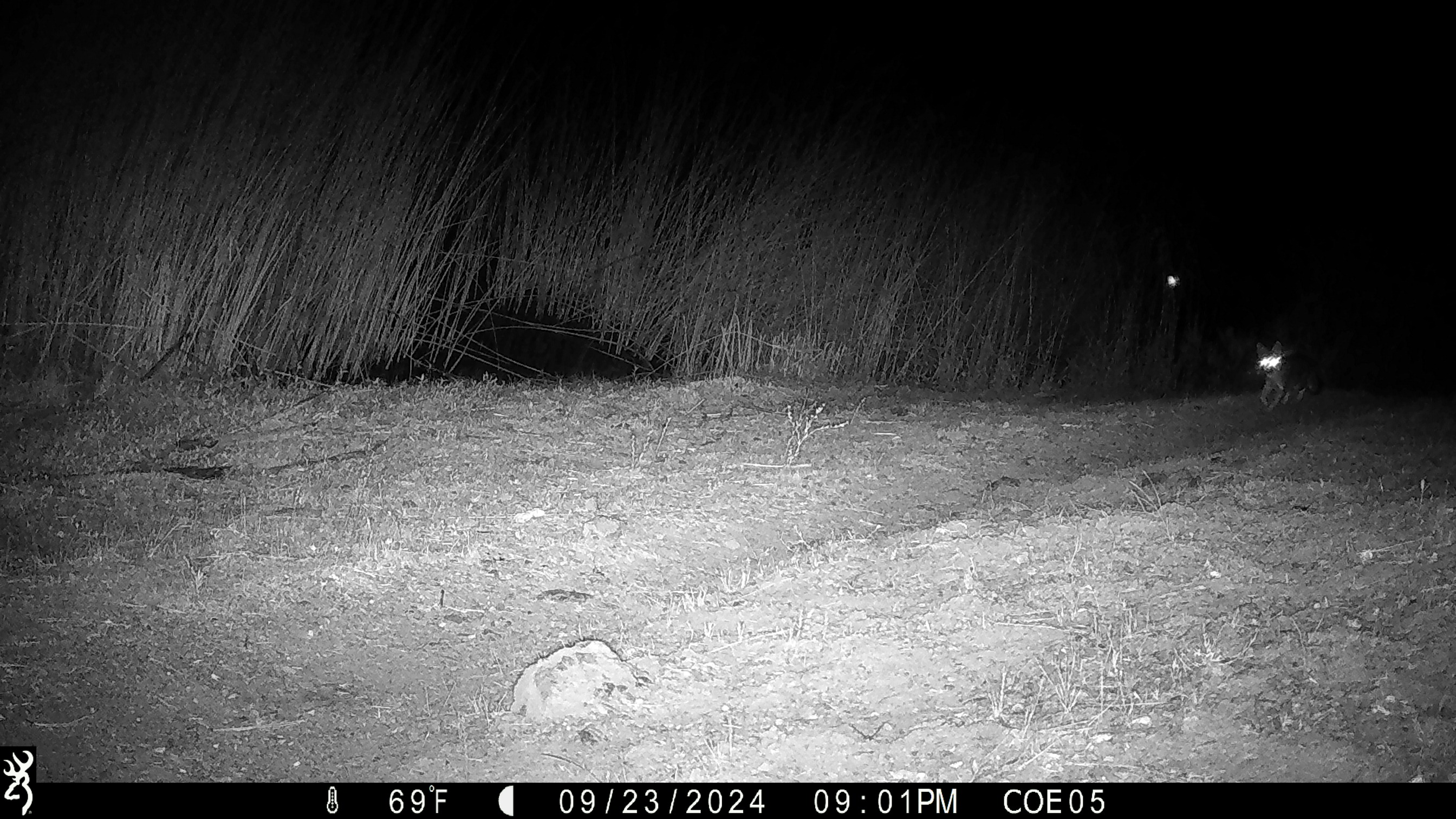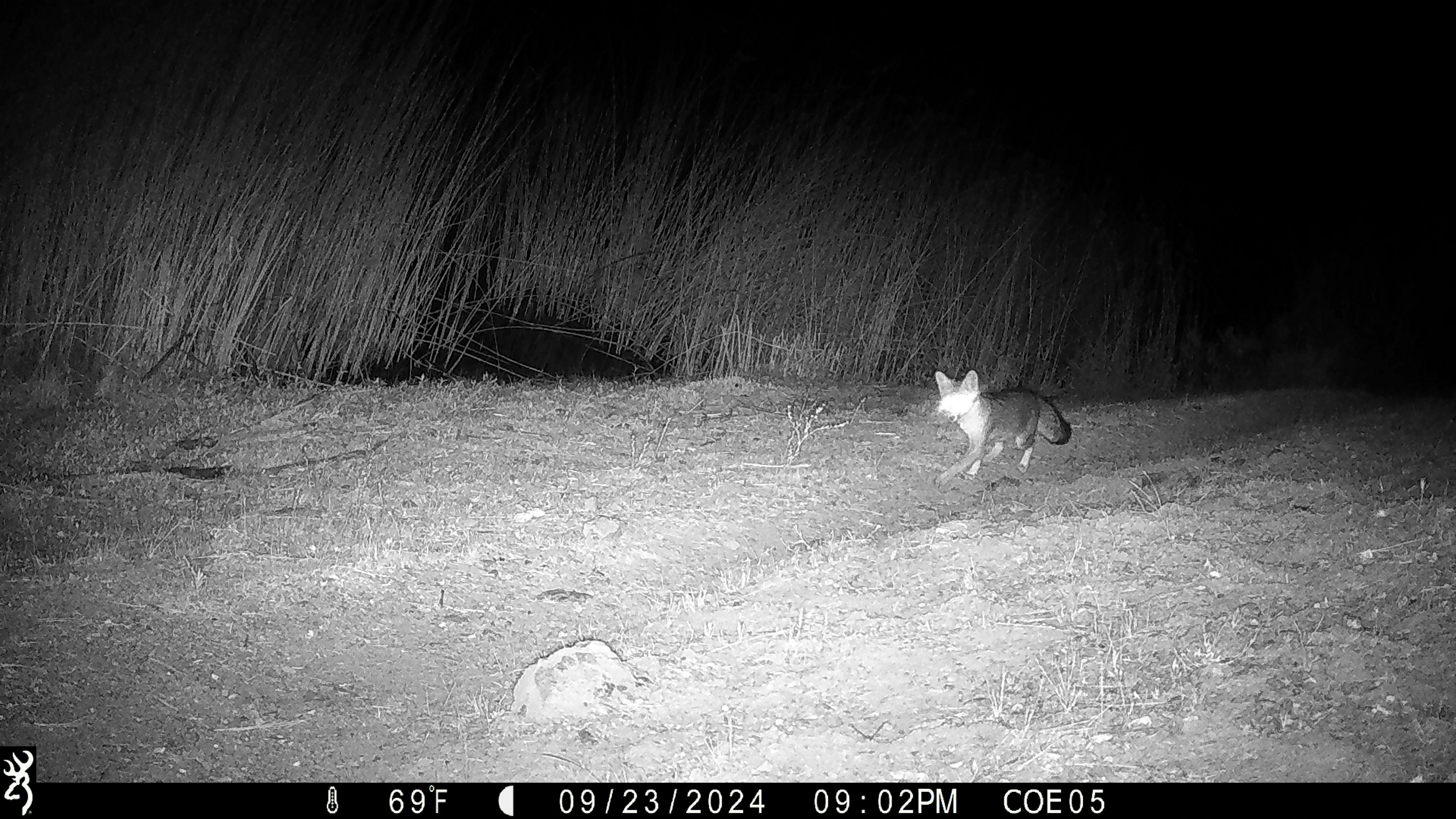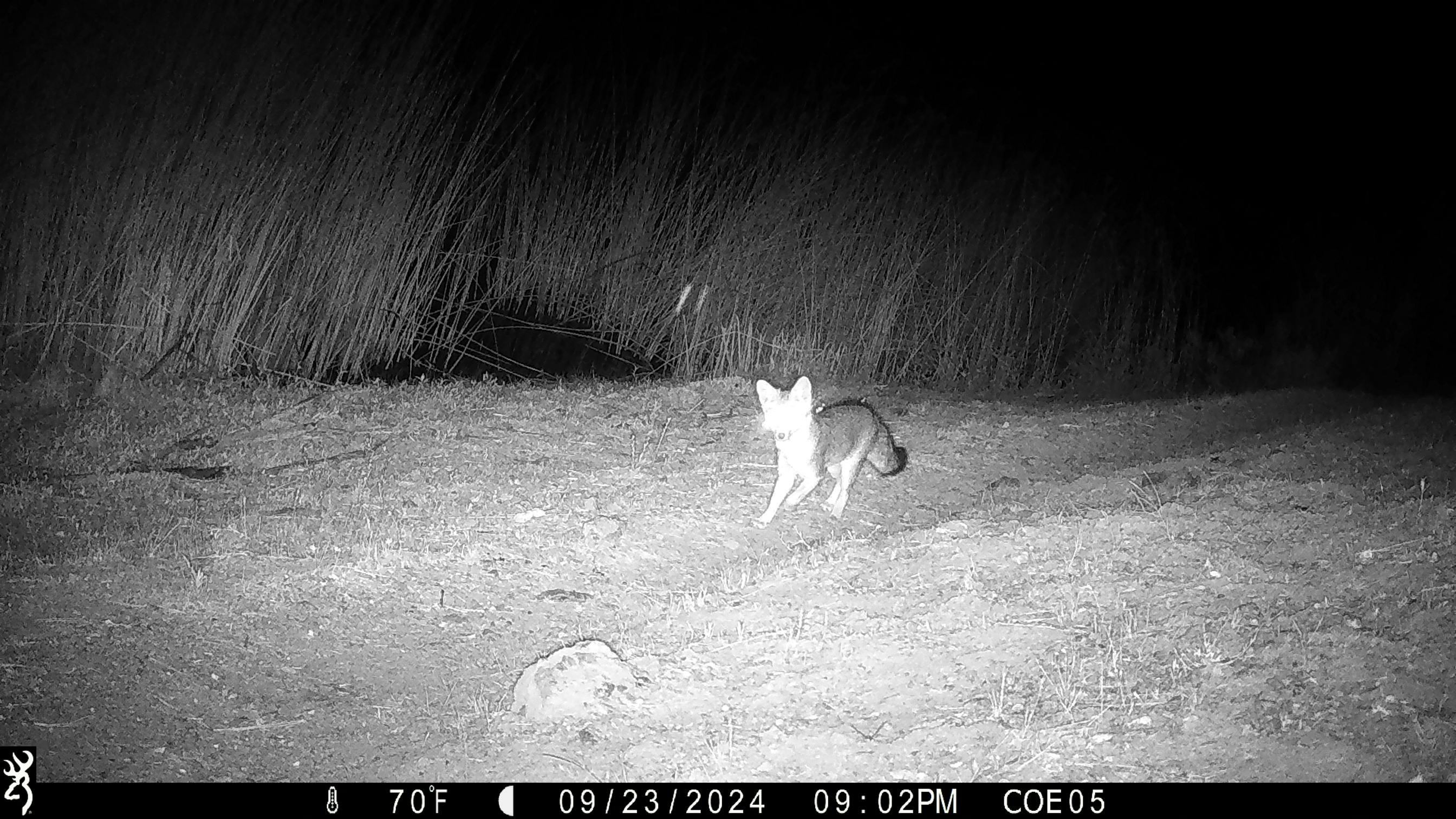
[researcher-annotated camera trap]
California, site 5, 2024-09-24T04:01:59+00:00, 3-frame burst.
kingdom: Animalia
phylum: Chordata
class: Mammalia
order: Carnivora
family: Canidae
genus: Urocyon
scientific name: Urocyon cinereoargenteus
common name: gray fox